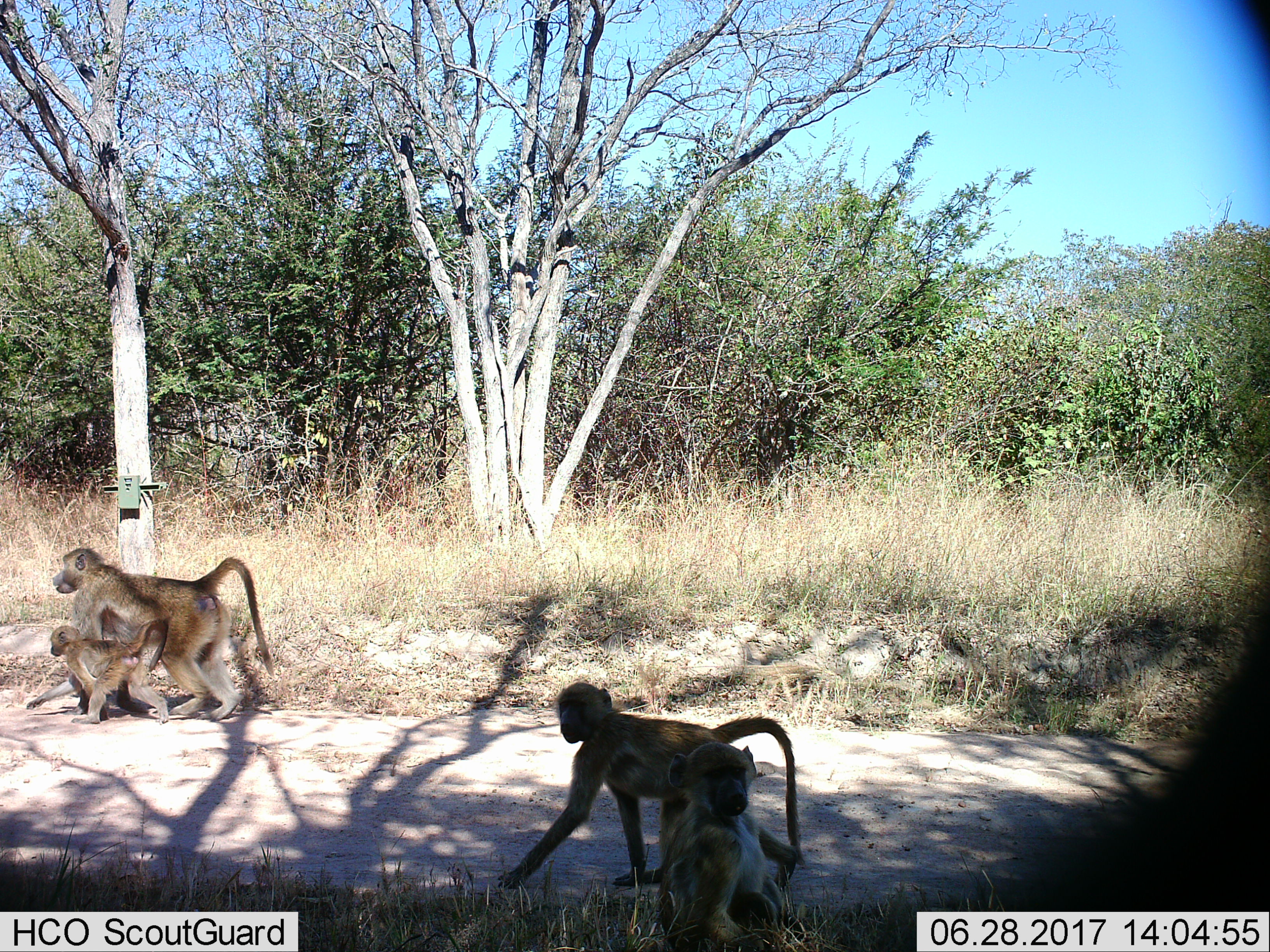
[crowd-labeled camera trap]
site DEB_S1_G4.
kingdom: Animalia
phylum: Chordata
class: Mammalia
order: Primates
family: Cercopithecidae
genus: Papio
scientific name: Papio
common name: baboon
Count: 4.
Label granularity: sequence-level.